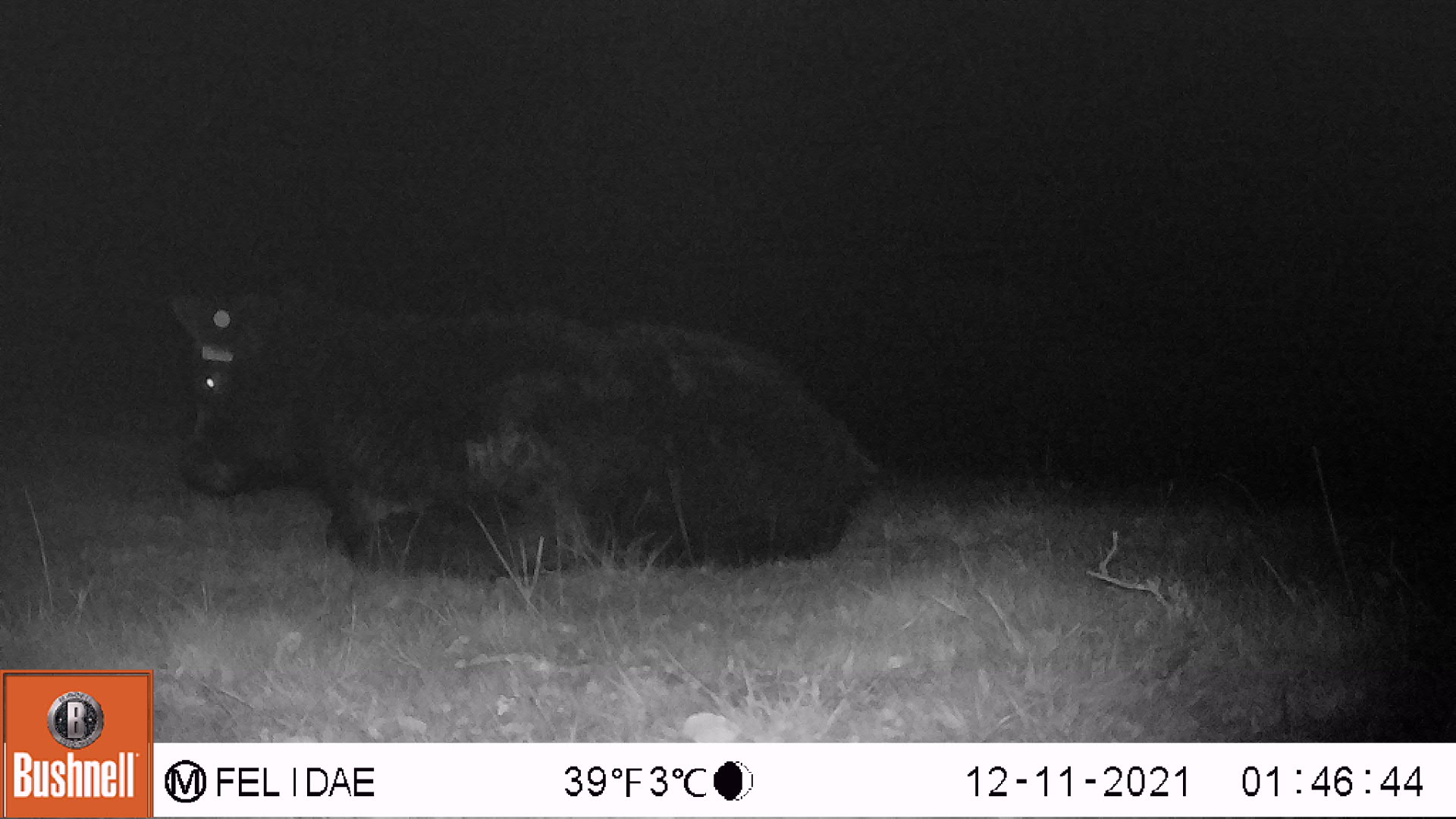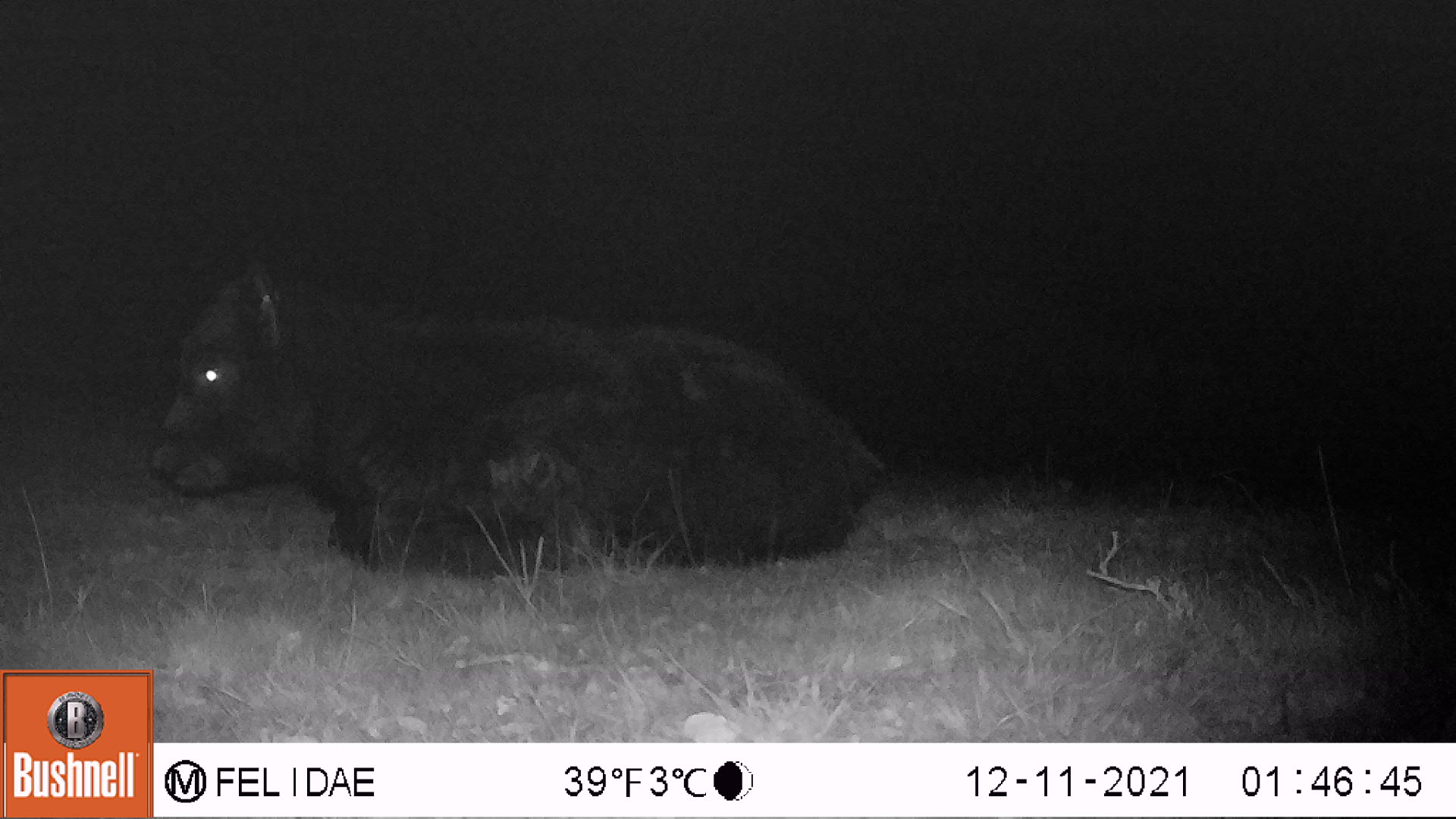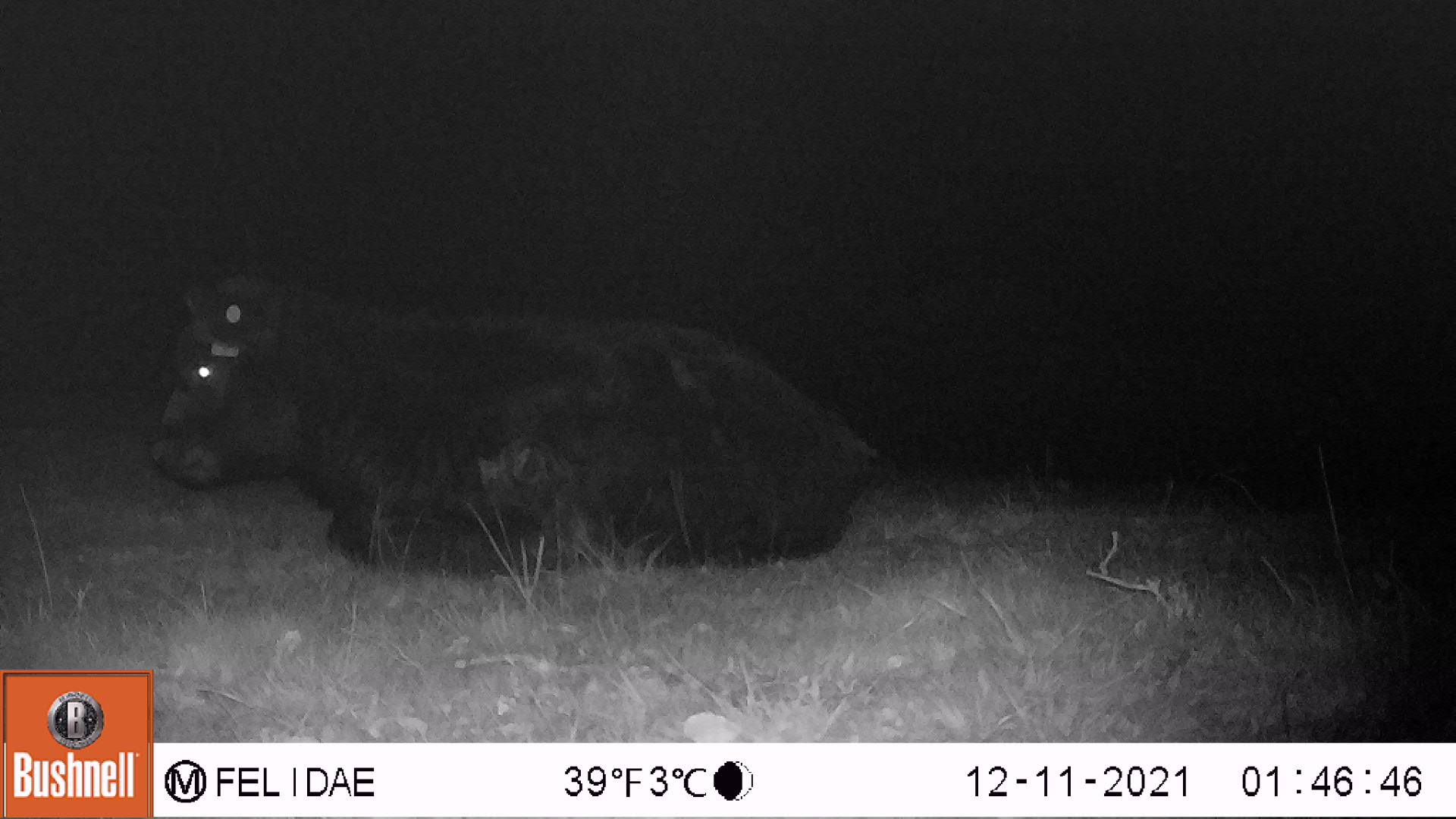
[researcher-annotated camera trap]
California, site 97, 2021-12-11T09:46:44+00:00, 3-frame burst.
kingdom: Animalia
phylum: Chordata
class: Mammalia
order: Artiodactyla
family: Bovidae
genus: Bos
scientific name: Bos taurus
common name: domestic cattle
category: cattle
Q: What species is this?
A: Cattle (domestic cattle) (Bos taurus).